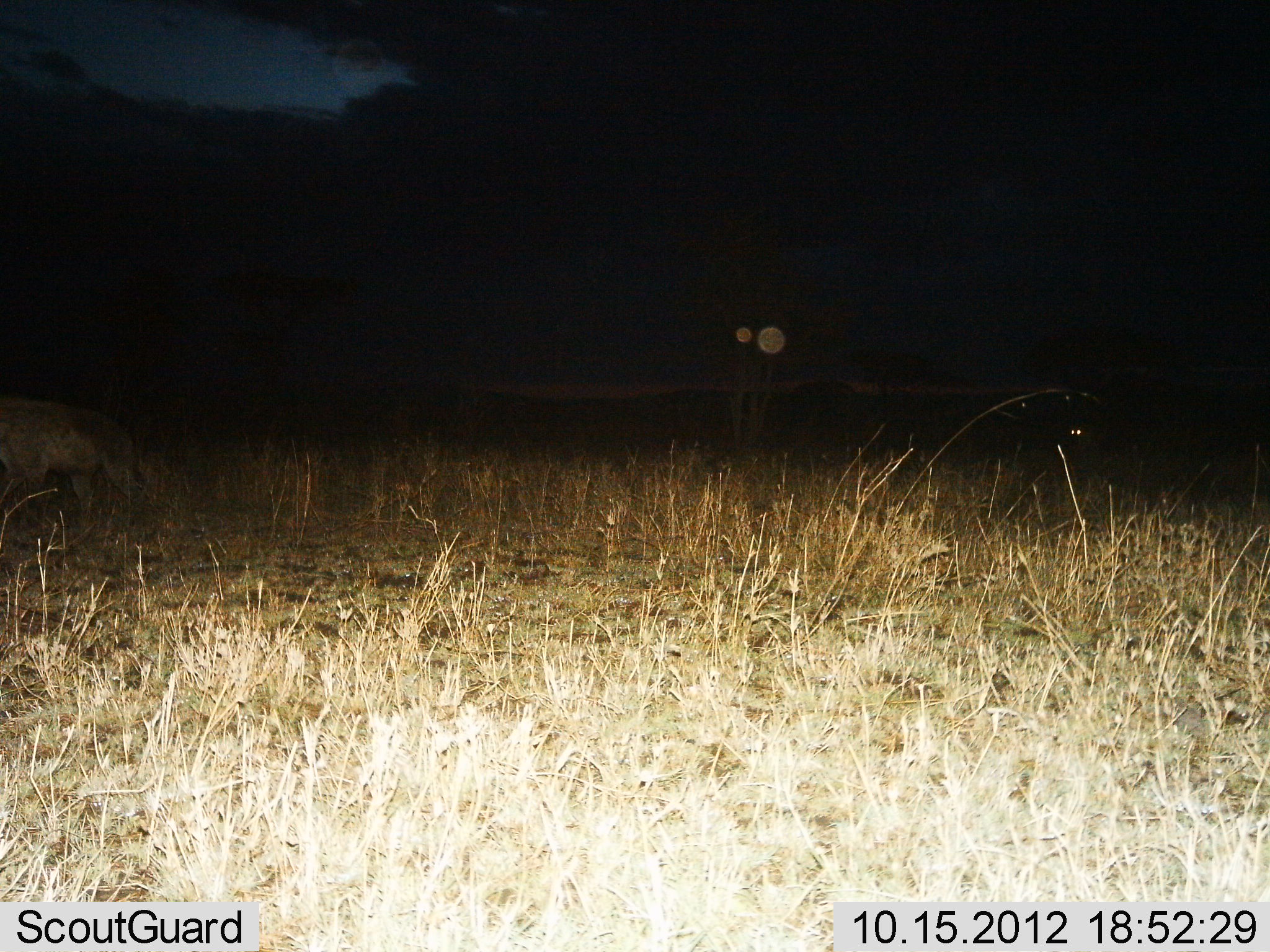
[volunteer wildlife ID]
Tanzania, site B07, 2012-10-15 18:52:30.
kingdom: Animalia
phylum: Chordata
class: Mammalia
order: Carnivora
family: Hyaenidae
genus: Crocuta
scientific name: Crocuta crocuta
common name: spotted hyena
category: hyenaspotted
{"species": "hyenaspotted (spotted hyena) (Crocuta crocuta)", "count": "2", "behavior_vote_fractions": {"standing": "30%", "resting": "0%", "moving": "70%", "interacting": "0%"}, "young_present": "0%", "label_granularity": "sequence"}